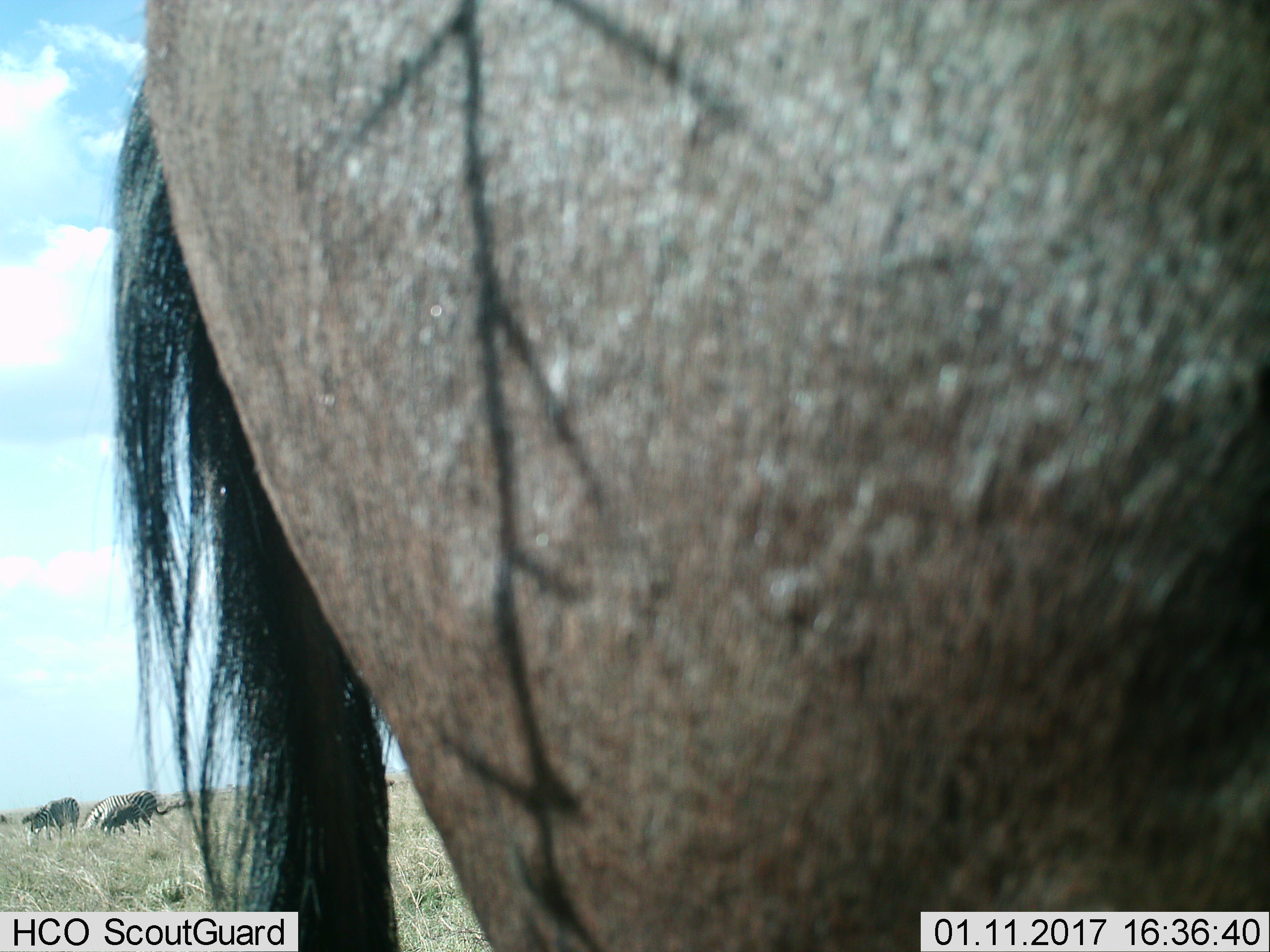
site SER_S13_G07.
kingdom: Animalia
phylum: Chordata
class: Mammalia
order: Artiodactyla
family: Bovidae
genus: Connochaetes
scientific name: Connochaetes taurinus taurinus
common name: blue wildebeest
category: wildebeestblue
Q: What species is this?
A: Wildebeestblue (blue wildebeest) (Connochaetes taurinus taurinus).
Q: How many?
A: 1.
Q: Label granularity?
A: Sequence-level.